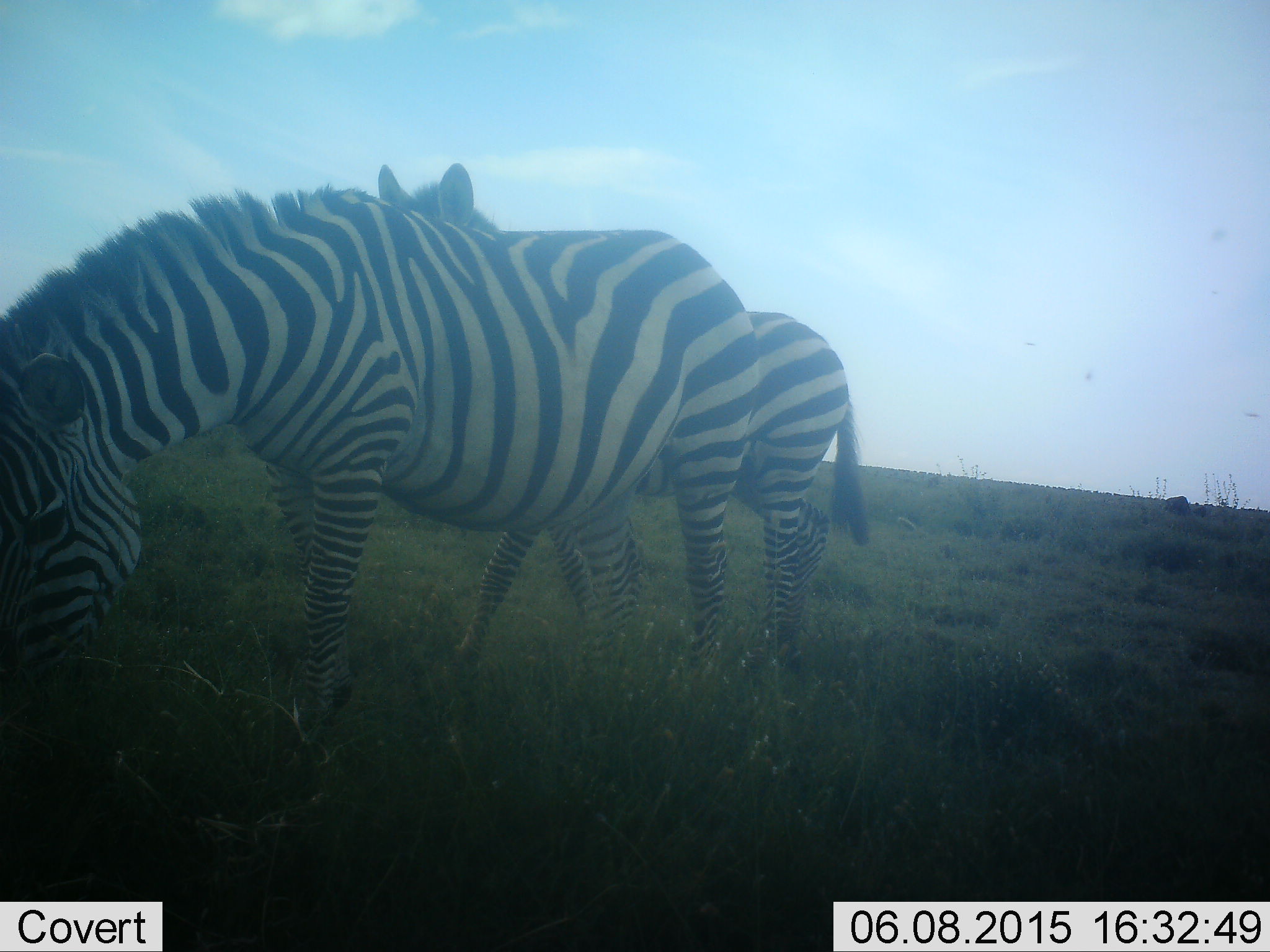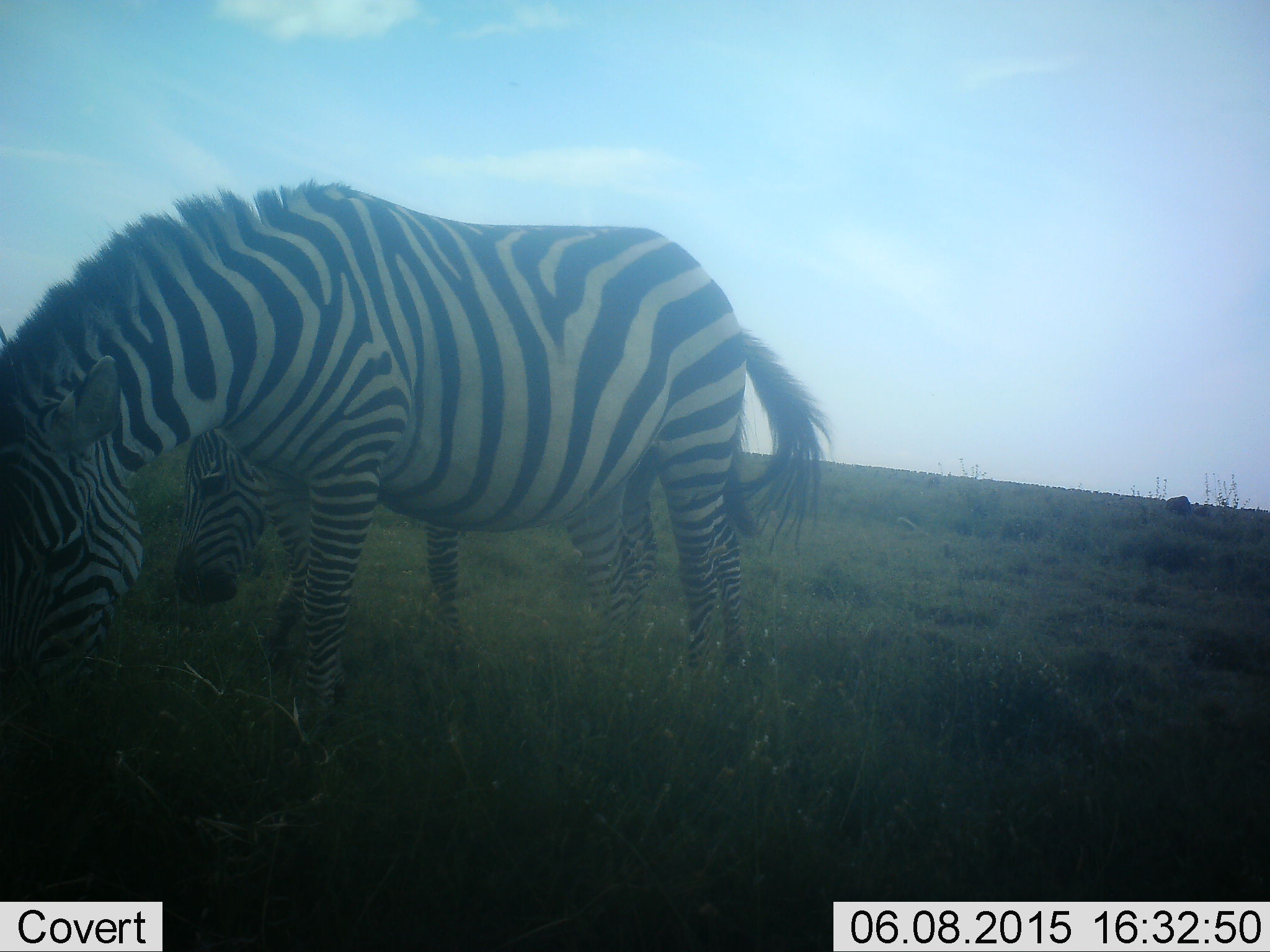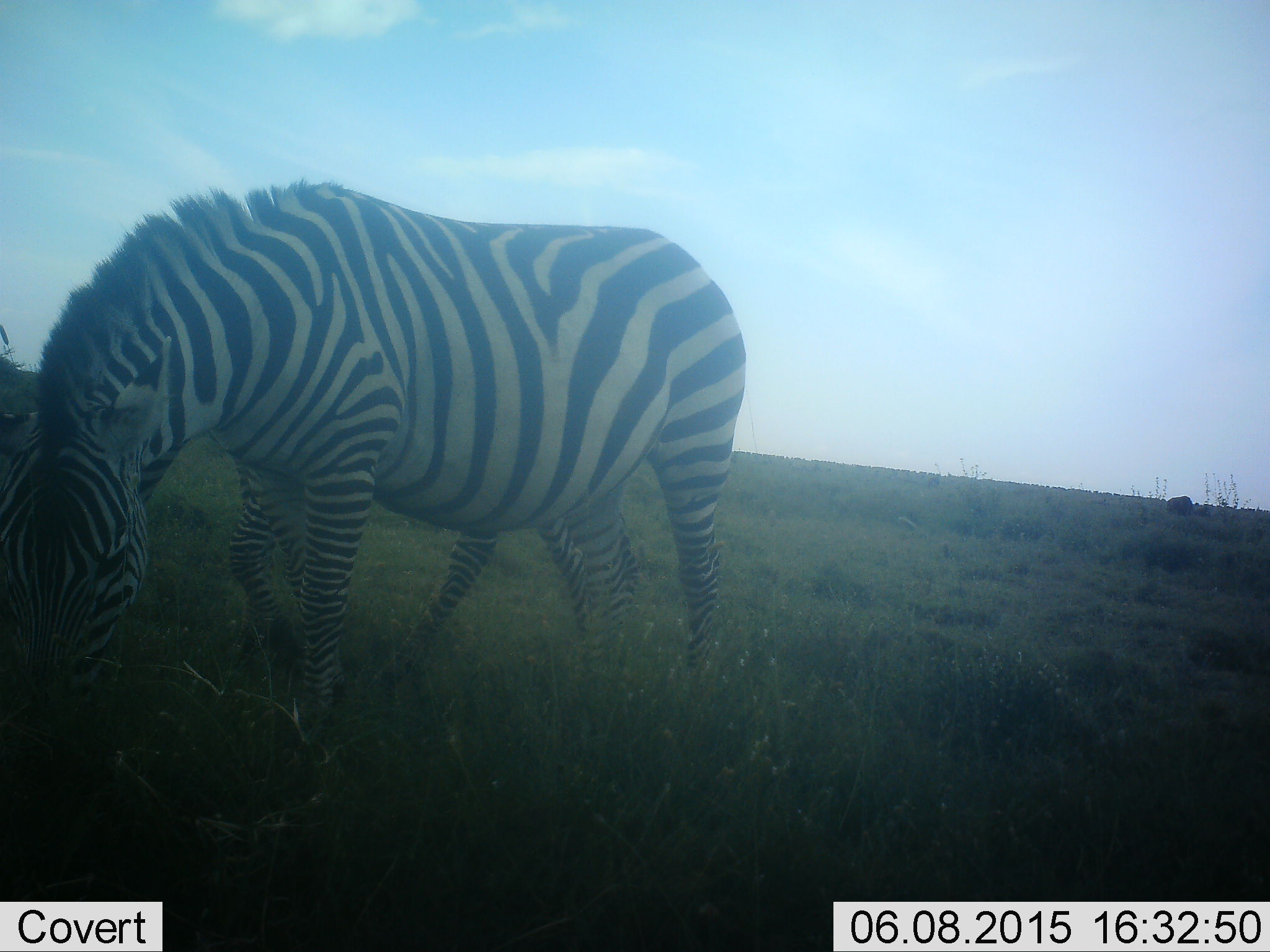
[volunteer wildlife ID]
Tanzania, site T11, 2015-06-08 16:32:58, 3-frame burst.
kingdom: Animalia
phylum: Chordata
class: Mammalia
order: Perissodactyla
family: Equidae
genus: Equus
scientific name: Equus quagga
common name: plains zebra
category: zebra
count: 2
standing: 40%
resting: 0%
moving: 10%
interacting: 0%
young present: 20%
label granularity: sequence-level